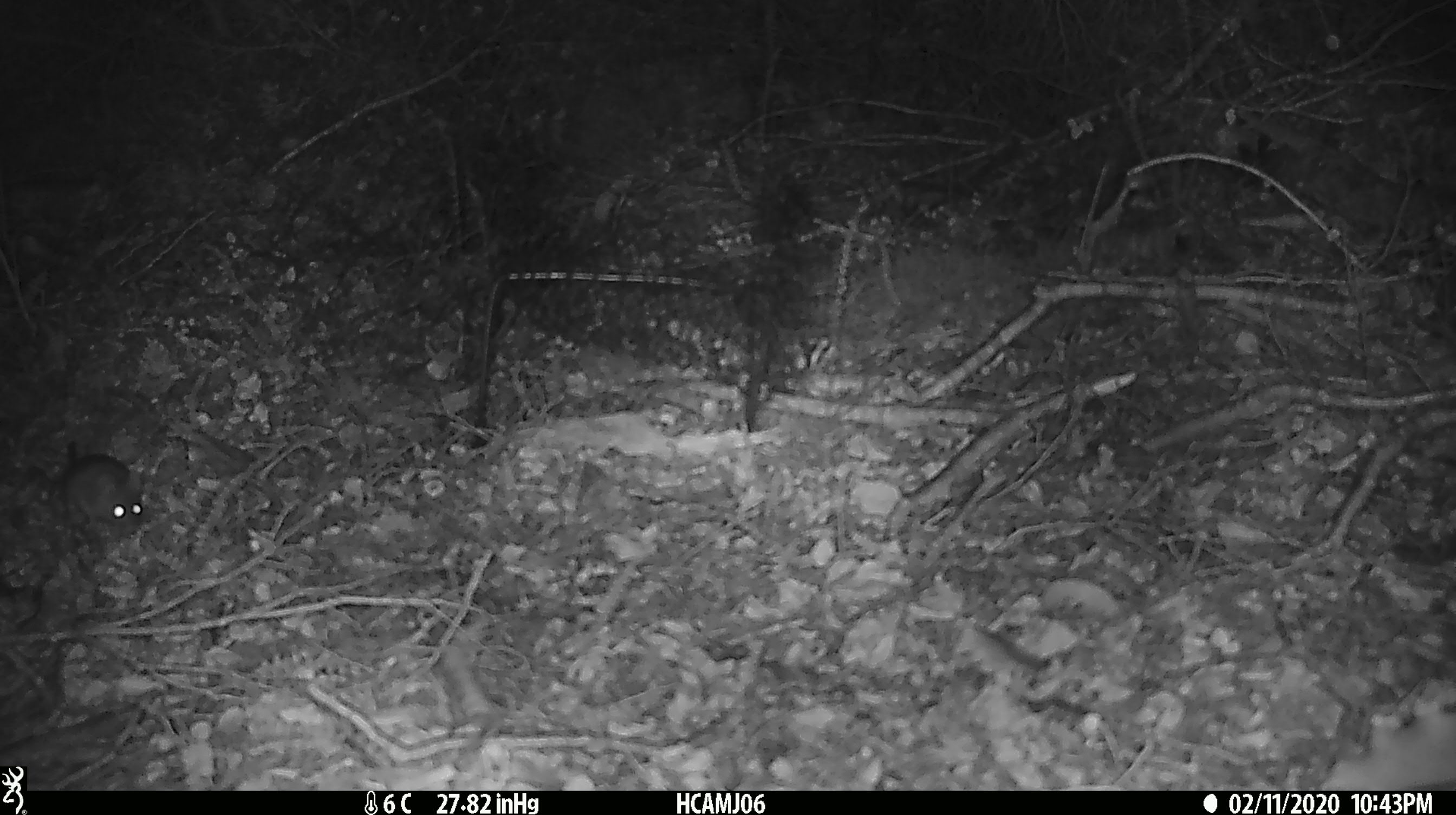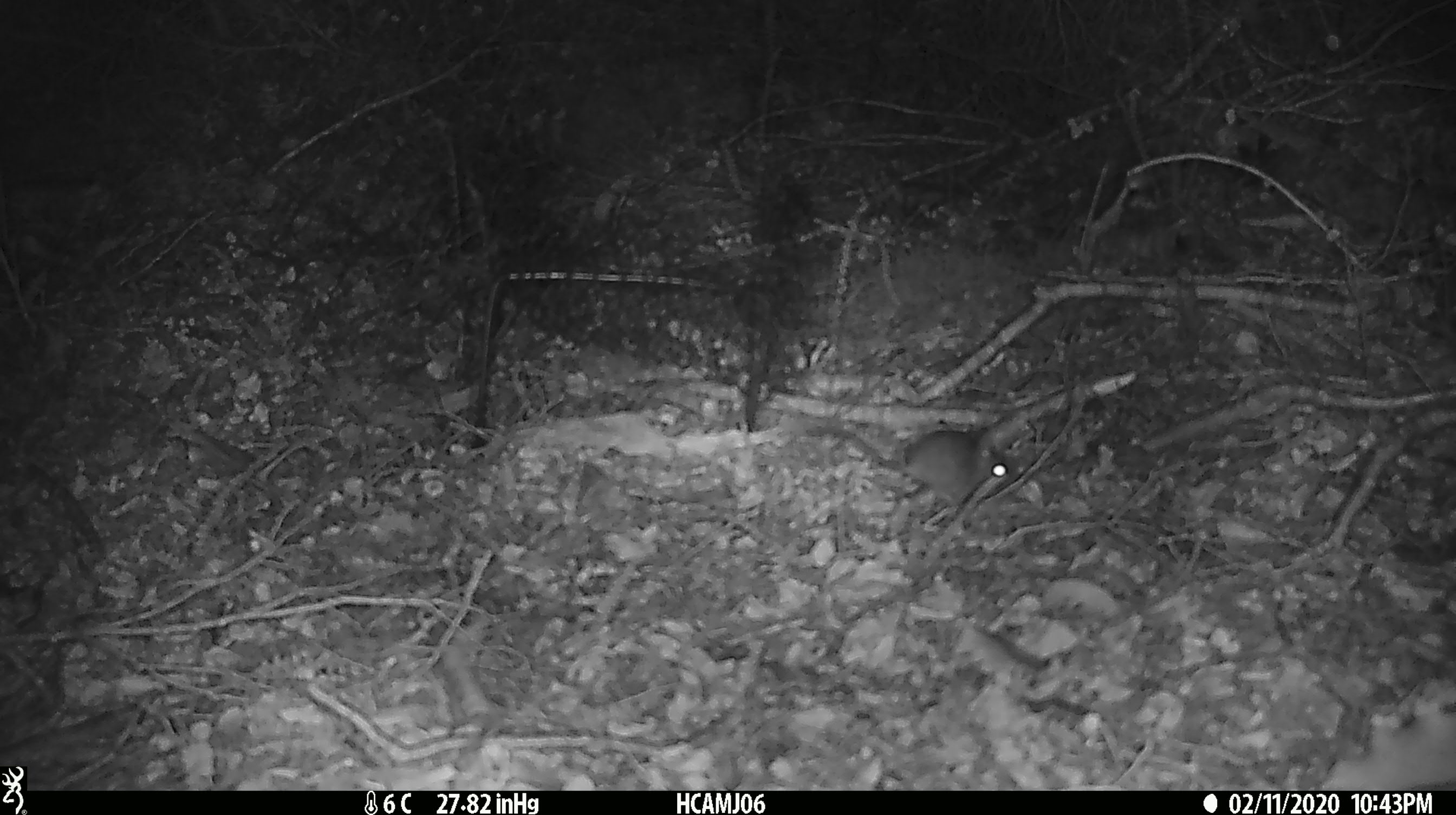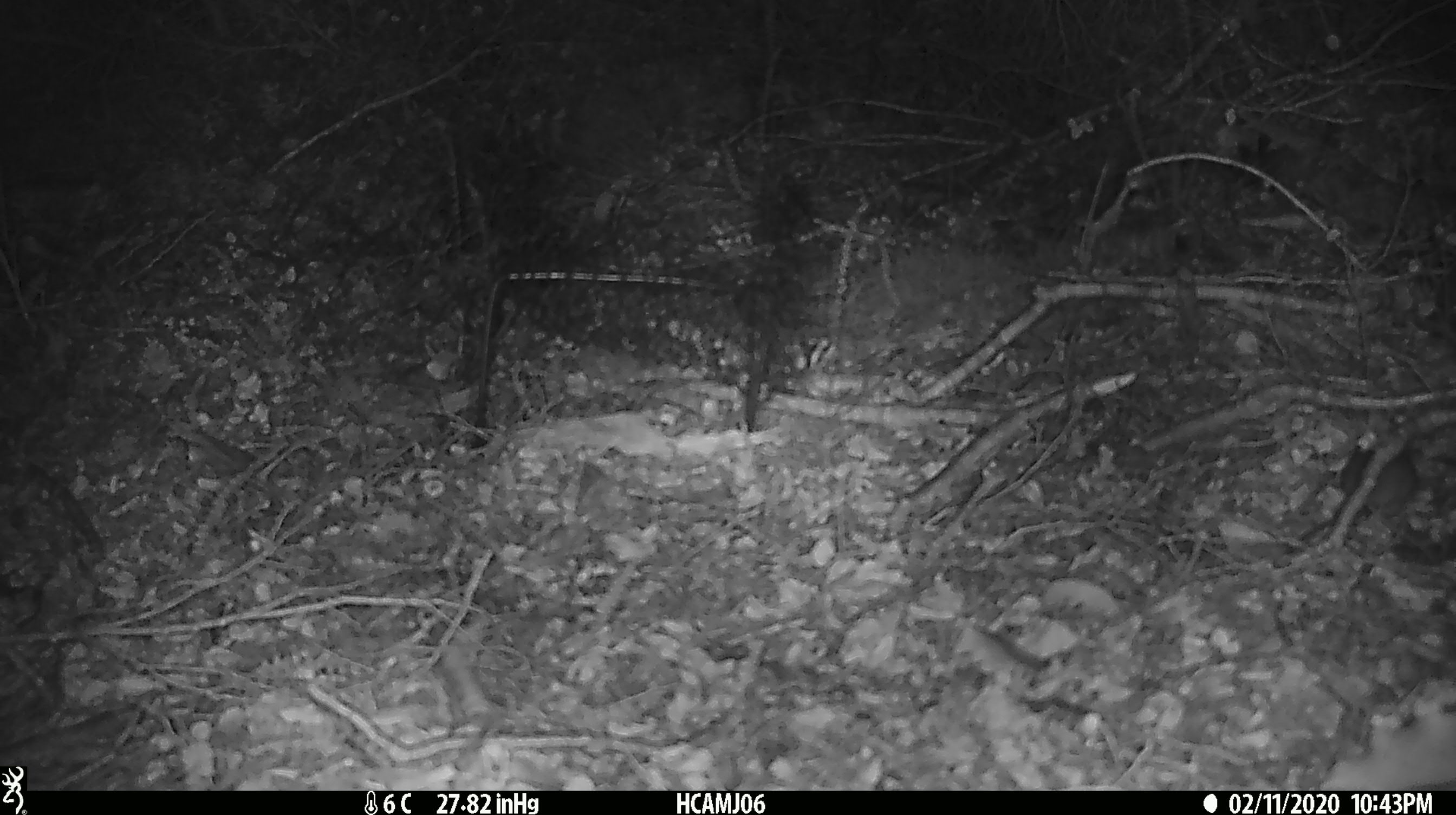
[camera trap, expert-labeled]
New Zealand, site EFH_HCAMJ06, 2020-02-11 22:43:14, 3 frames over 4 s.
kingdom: Animalia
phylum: Chordata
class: Mammalia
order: Rodentia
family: Muridae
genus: Mus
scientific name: Mus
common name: mouse